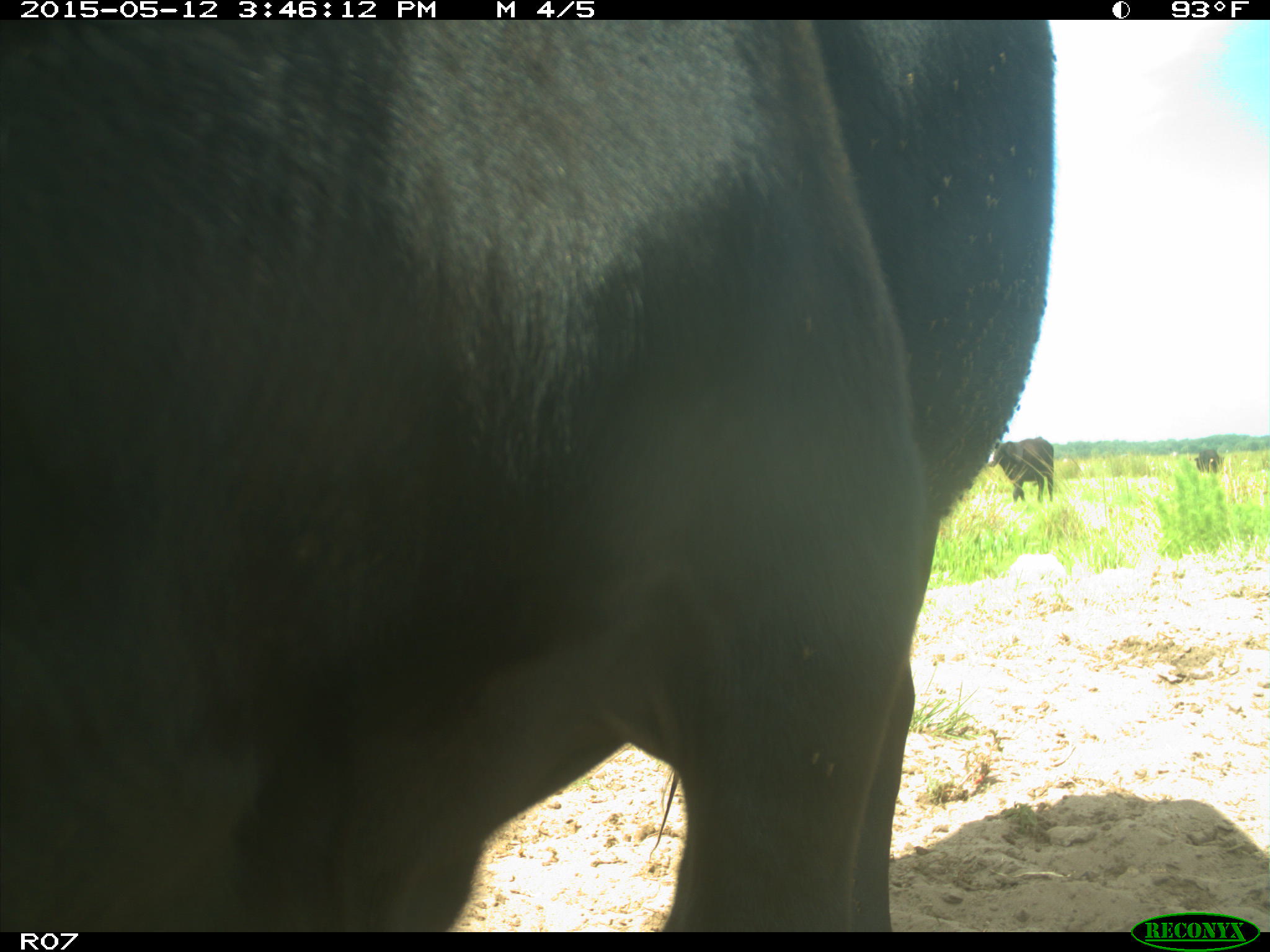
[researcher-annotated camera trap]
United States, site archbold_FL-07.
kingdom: Animalia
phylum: Chordata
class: Mammalia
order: Artiodactyla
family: Bovidae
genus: Bos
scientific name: Bos taurus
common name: domestic cow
Bos taurus (domestic cow).